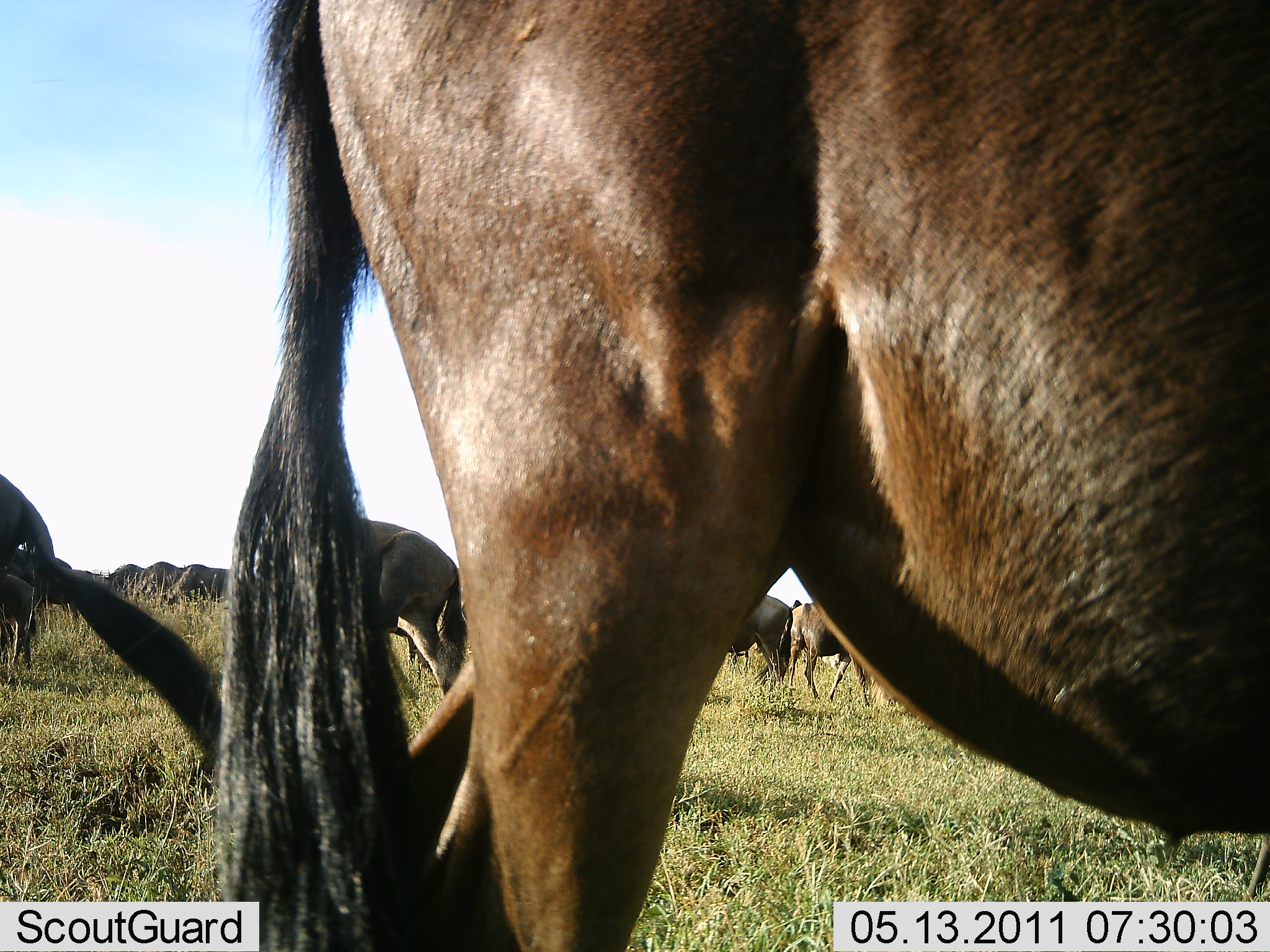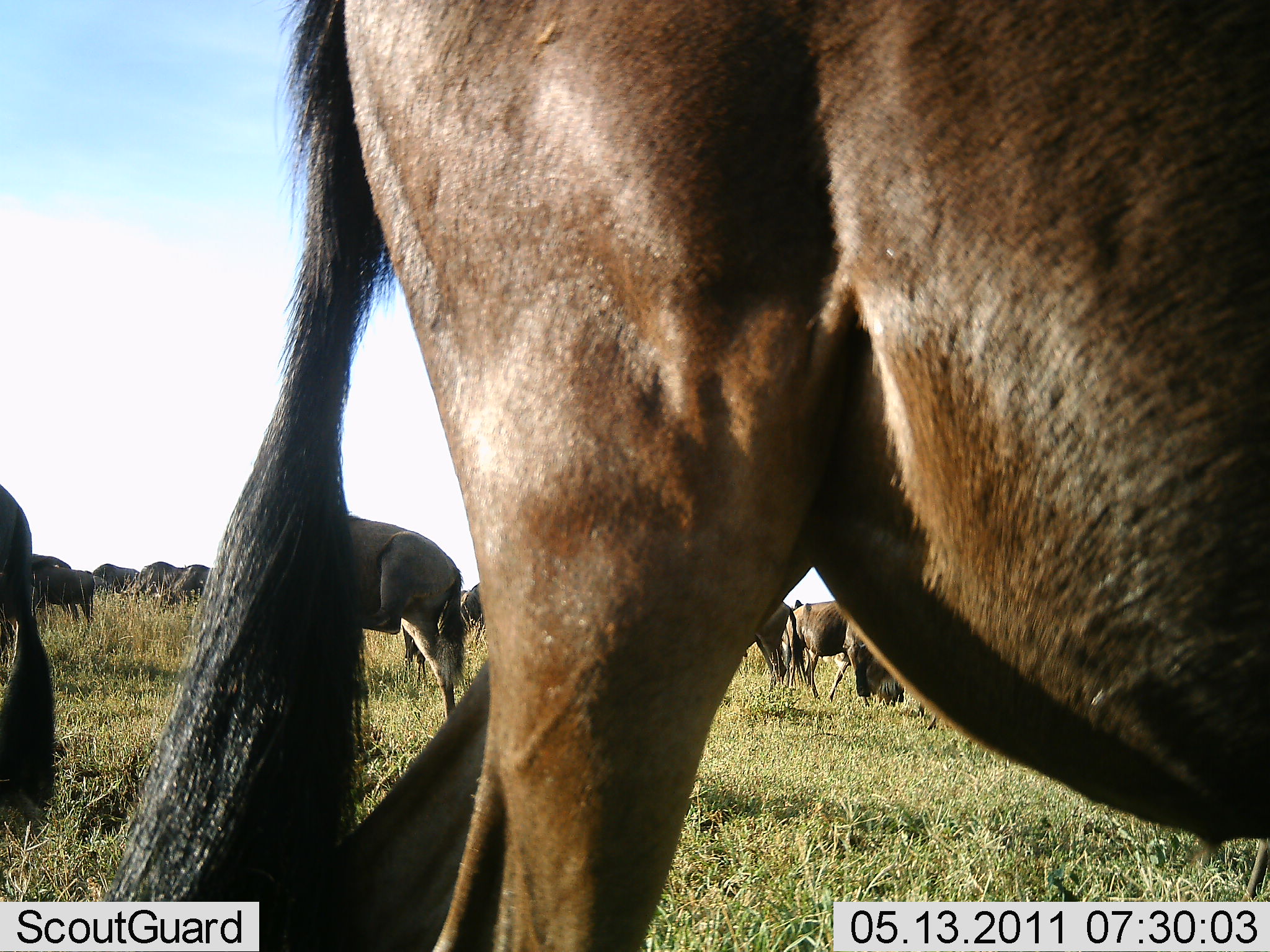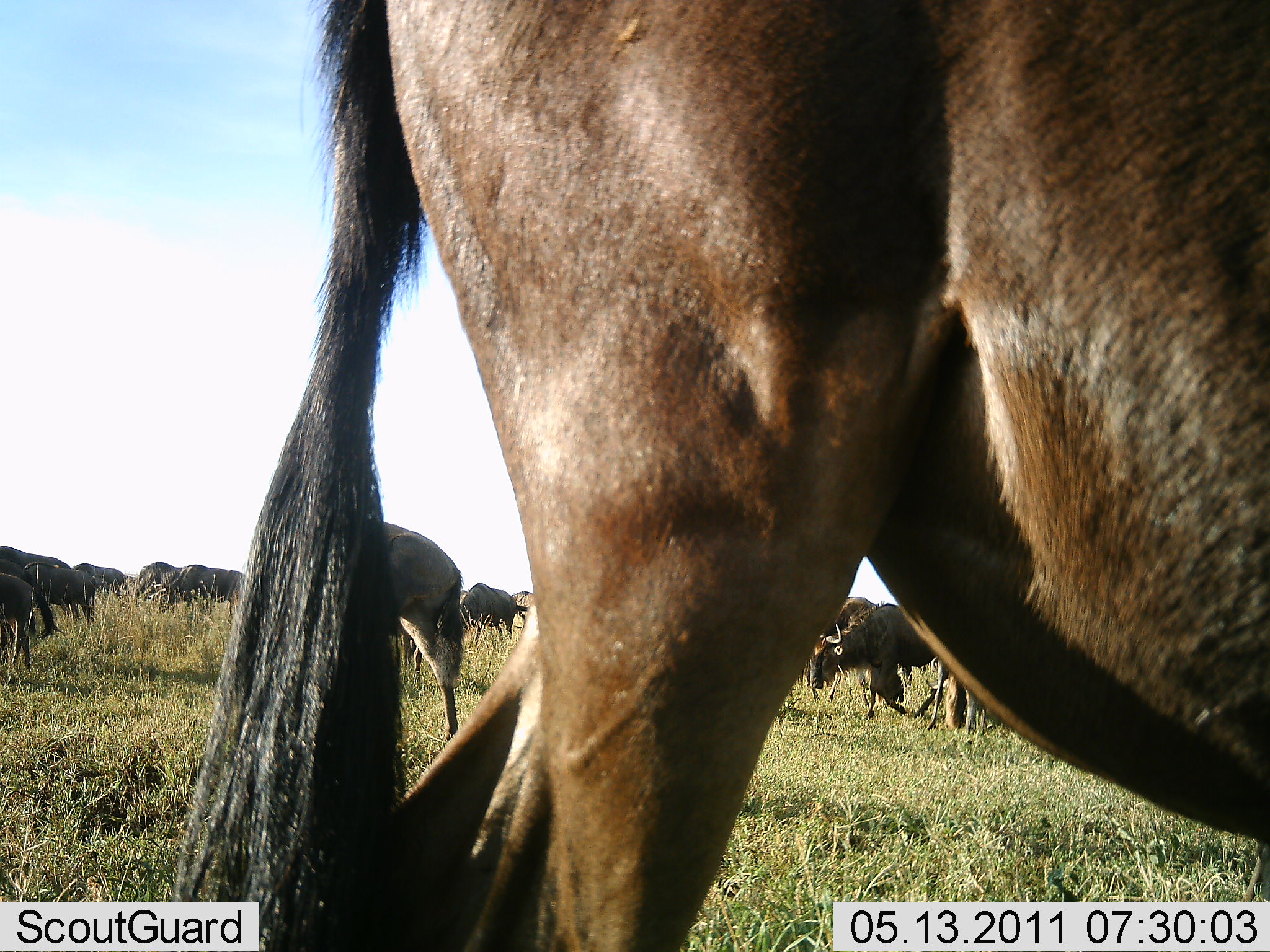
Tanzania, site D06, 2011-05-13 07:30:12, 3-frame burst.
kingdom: Animalia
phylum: Chordata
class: Mammalia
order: Artiodactyla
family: Bovidae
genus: Connochaetes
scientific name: Connochaetes taurinus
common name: blue wildebeest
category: wildebeest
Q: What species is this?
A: Wildebeest (blue wildebeest) (Connochaetes taurinus).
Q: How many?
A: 11-50.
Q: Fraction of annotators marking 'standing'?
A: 69%.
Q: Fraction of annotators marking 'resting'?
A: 0%.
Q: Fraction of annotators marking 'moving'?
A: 23%.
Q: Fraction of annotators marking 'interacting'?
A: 0%.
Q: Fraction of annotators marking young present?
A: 0%.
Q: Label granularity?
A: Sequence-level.